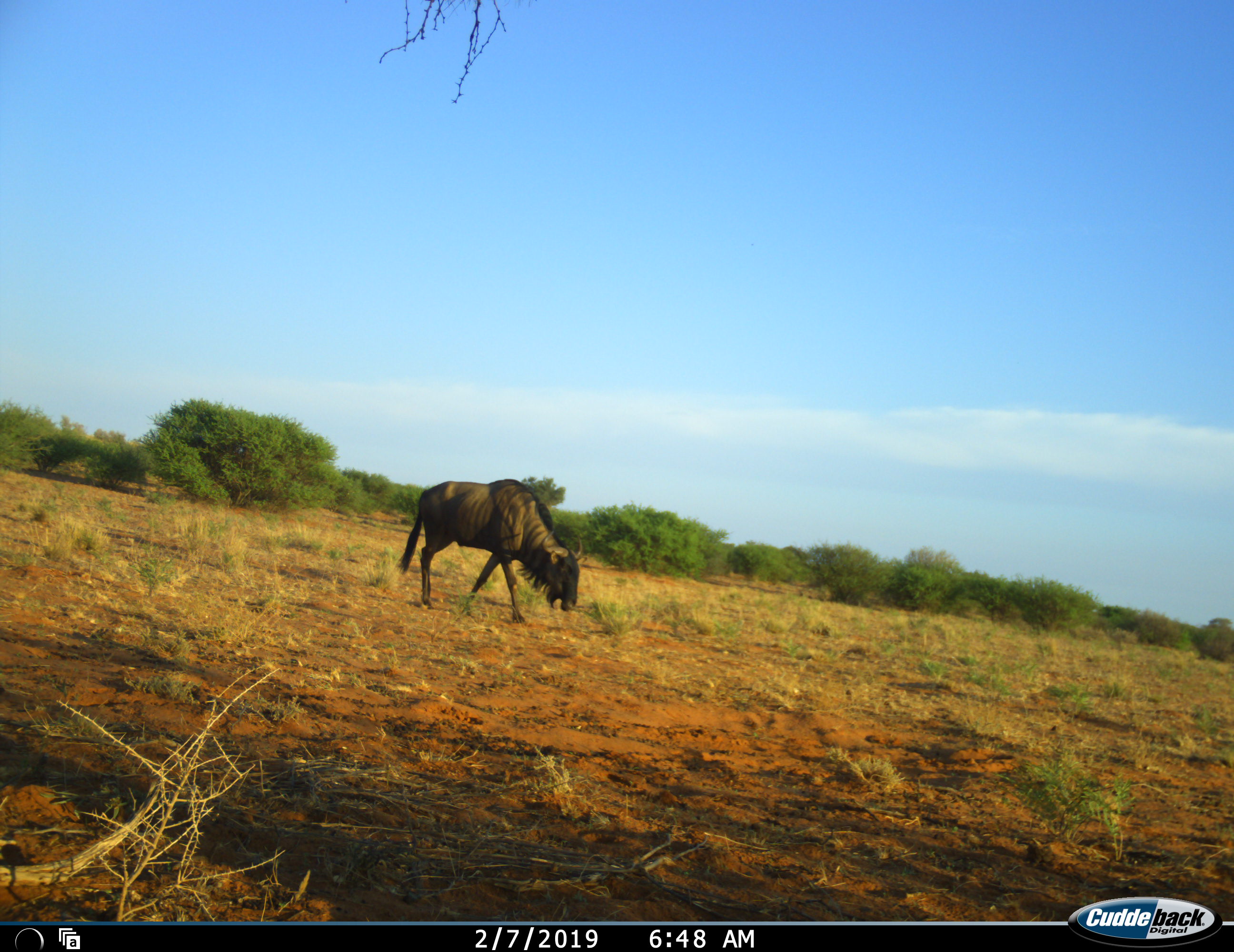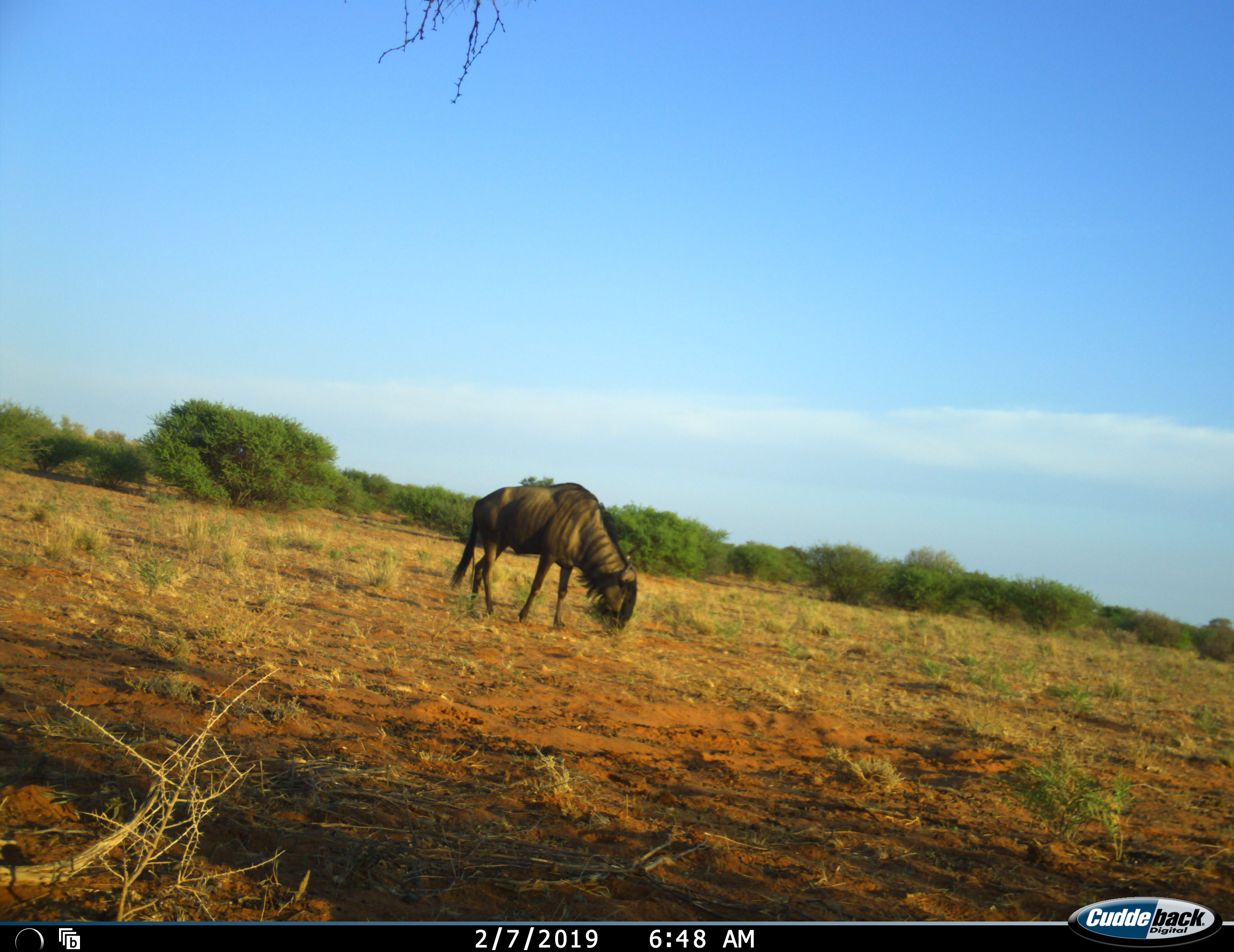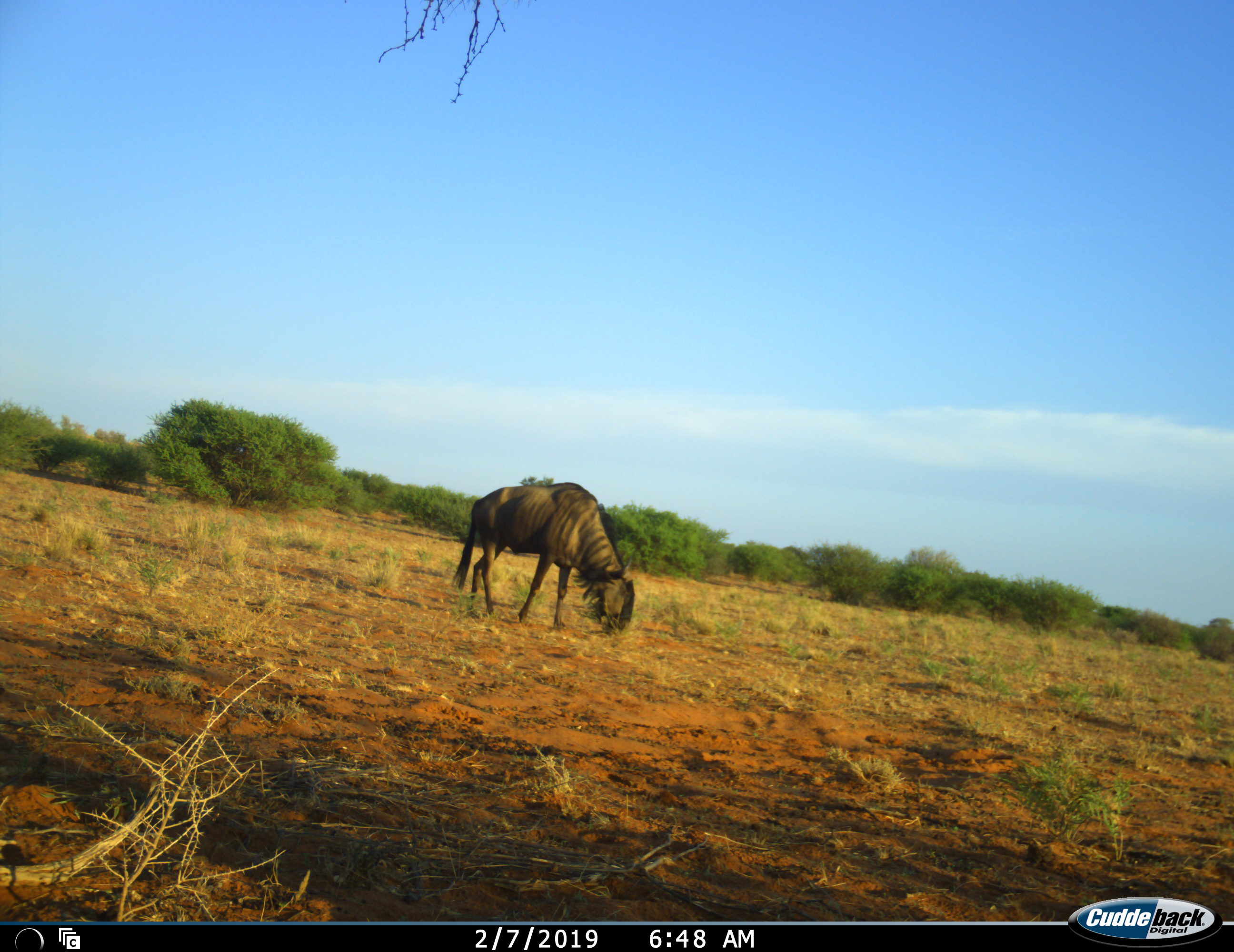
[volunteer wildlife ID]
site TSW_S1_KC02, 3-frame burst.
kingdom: Animalia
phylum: Chordata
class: Mammalia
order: Artiodactyla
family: Bovidae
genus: Connochaetes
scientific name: Connochaetes taurinus taurinus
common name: blue wildebeest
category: wildebeestblue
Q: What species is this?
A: Wildebeestblue (blue wildebeest) (Connochaetes taurinus taurinus).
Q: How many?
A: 1.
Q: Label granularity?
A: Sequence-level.